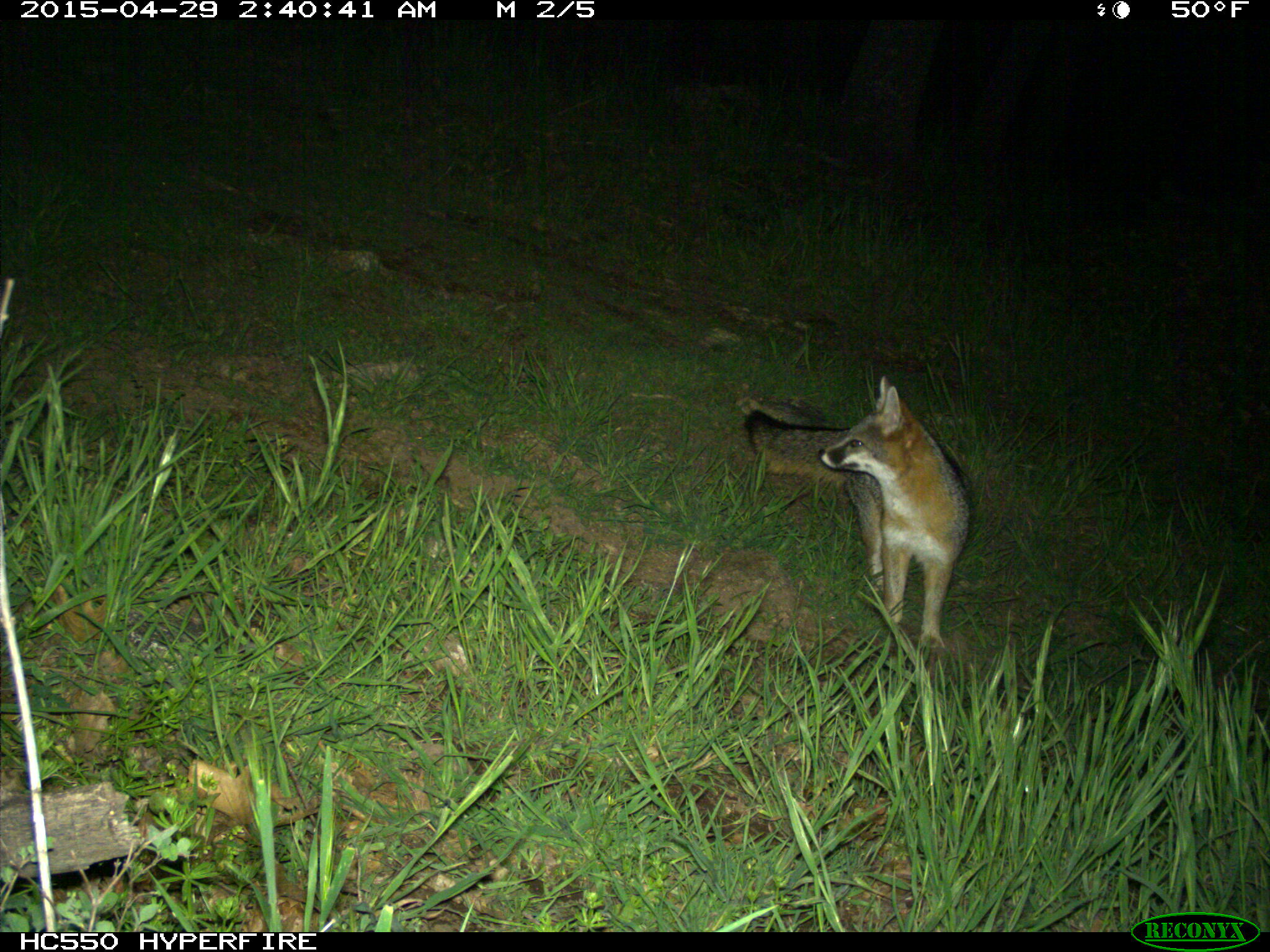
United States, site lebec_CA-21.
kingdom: Animalia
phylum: Chordata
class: Mammalia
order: Carnivora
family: Canidae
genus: Urocyon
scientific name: Urocyon cinereoargenteus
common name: gray fox